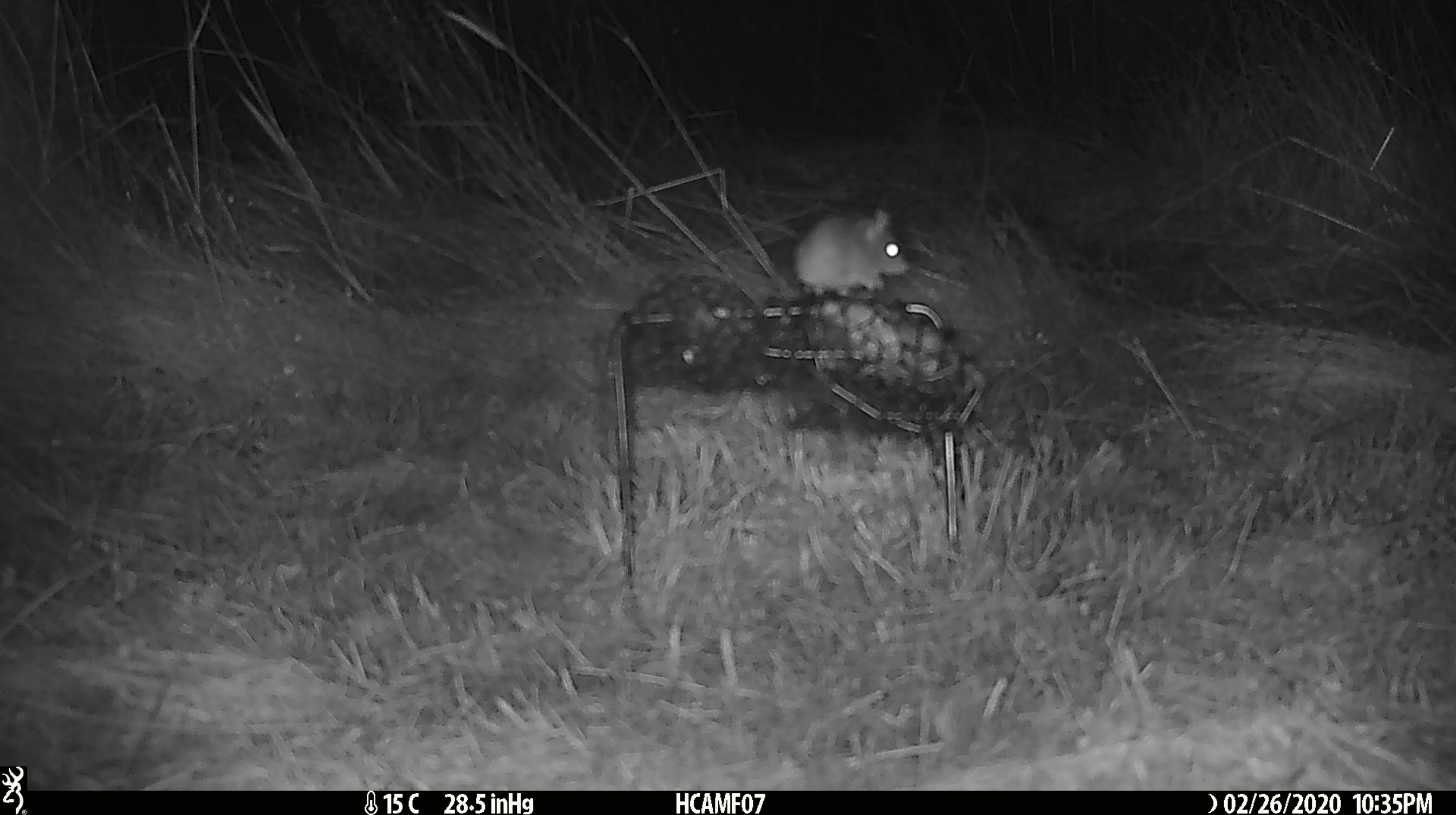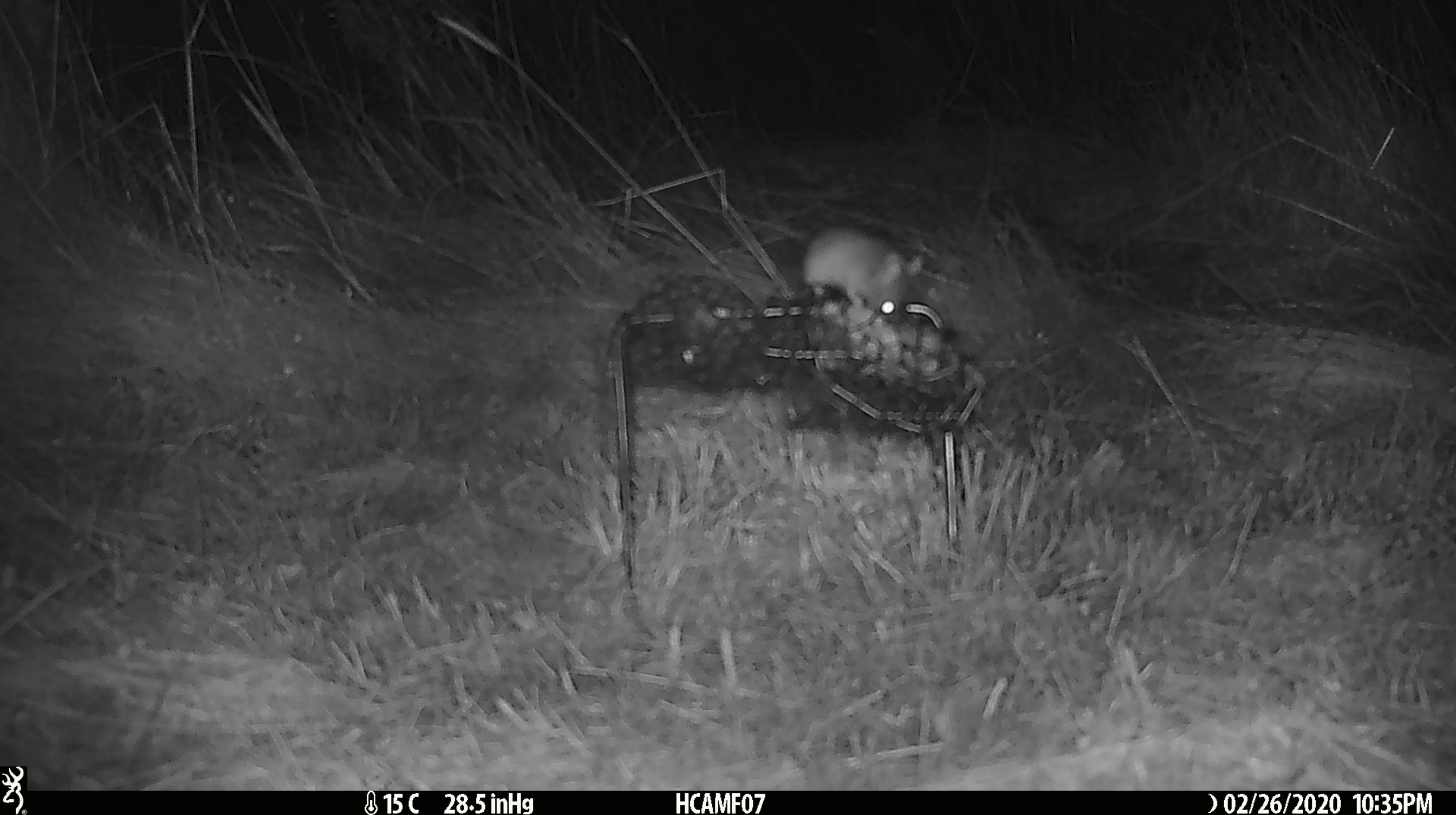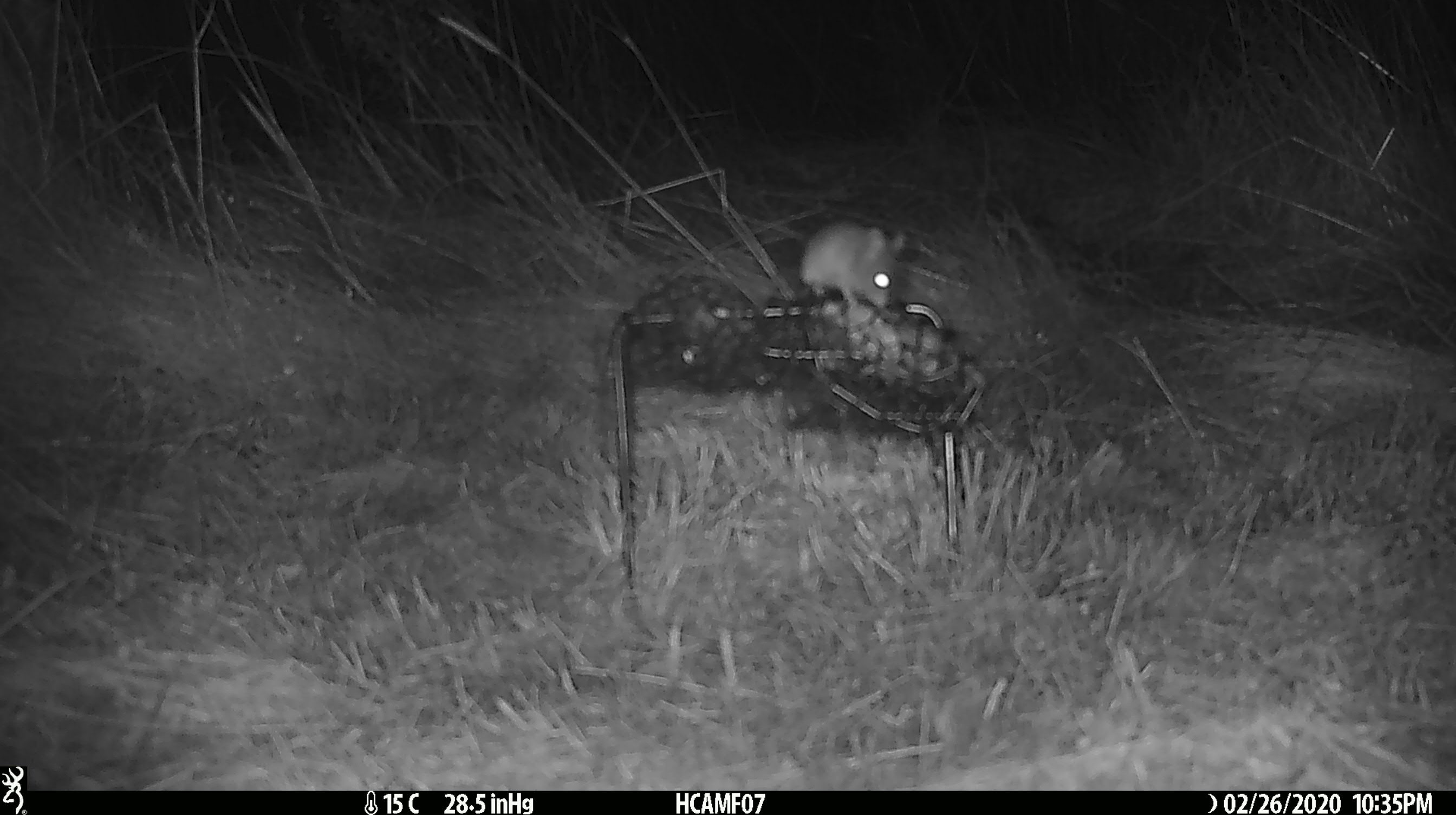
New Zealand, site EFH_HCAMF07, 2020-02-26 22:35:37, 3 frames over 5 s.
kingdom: Animalia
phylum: Chordata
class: Mammalia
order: Rodentia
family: Muridae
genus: Mus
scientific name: Mus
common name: mouse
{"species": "mouse (Mus)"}